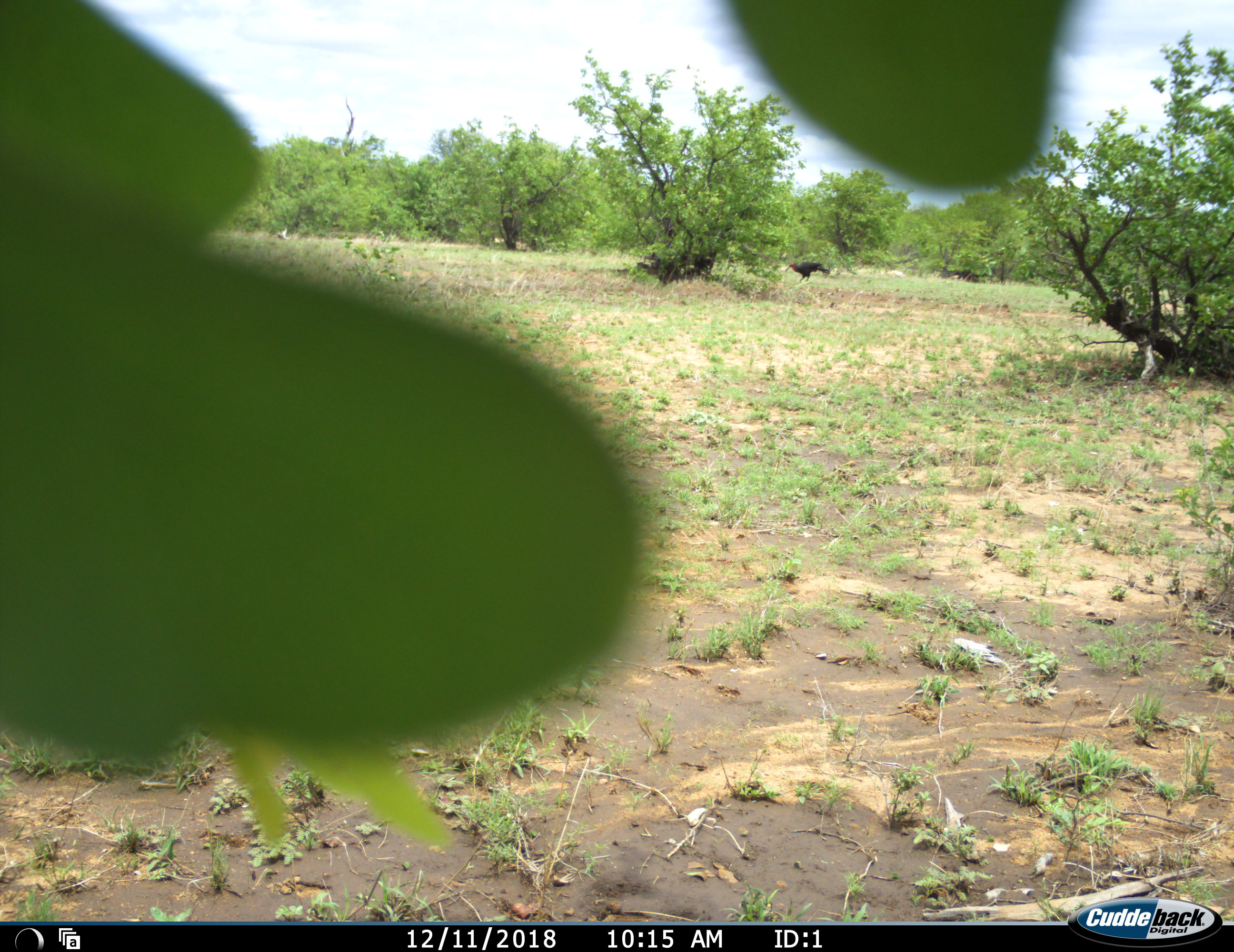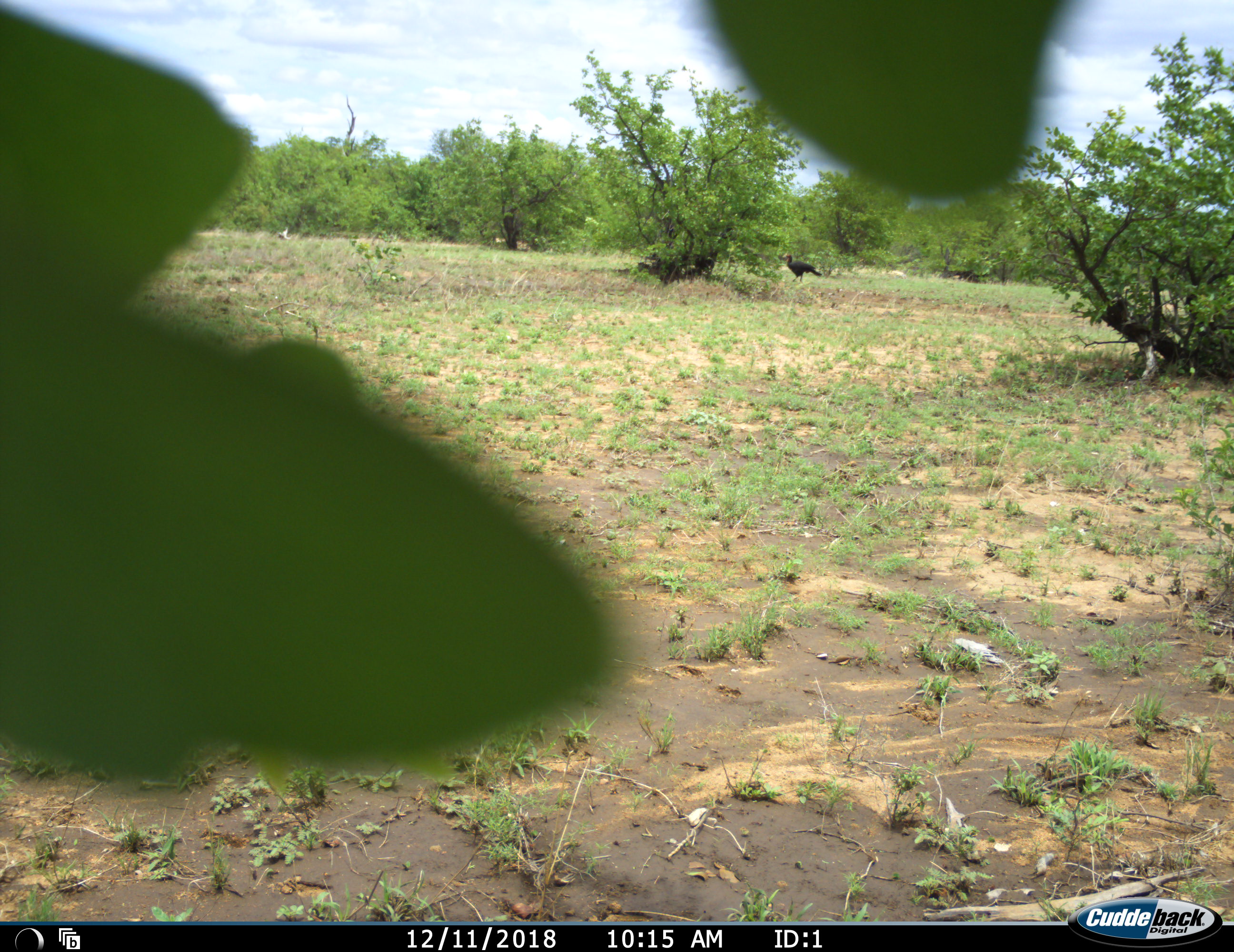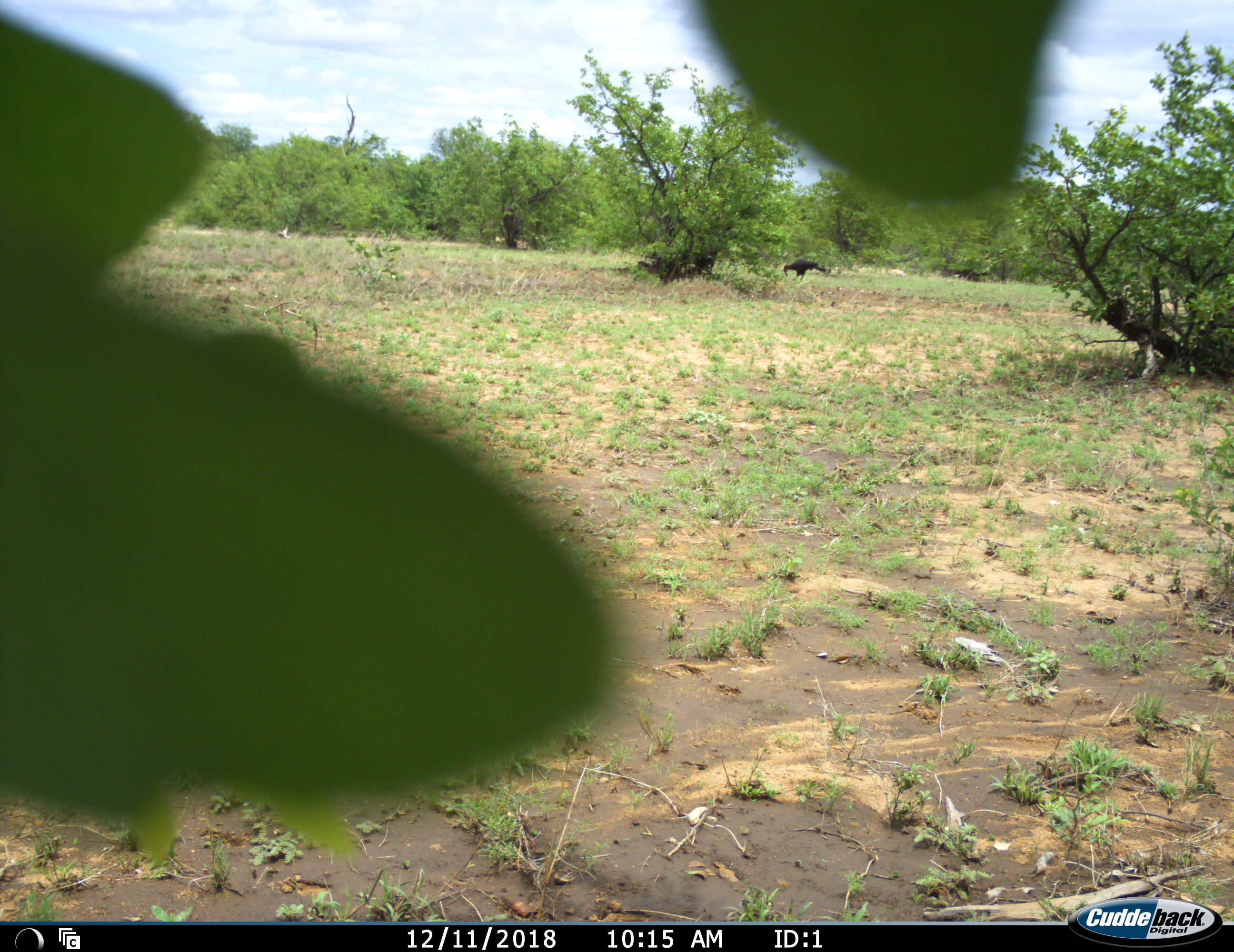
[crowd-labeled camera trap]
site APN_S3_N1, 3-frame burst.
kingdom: Animalia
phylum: Chordata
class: Aves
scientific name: Aves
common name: bird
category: birdother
Birdother (bird) (Aves), count 1. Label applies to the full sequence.